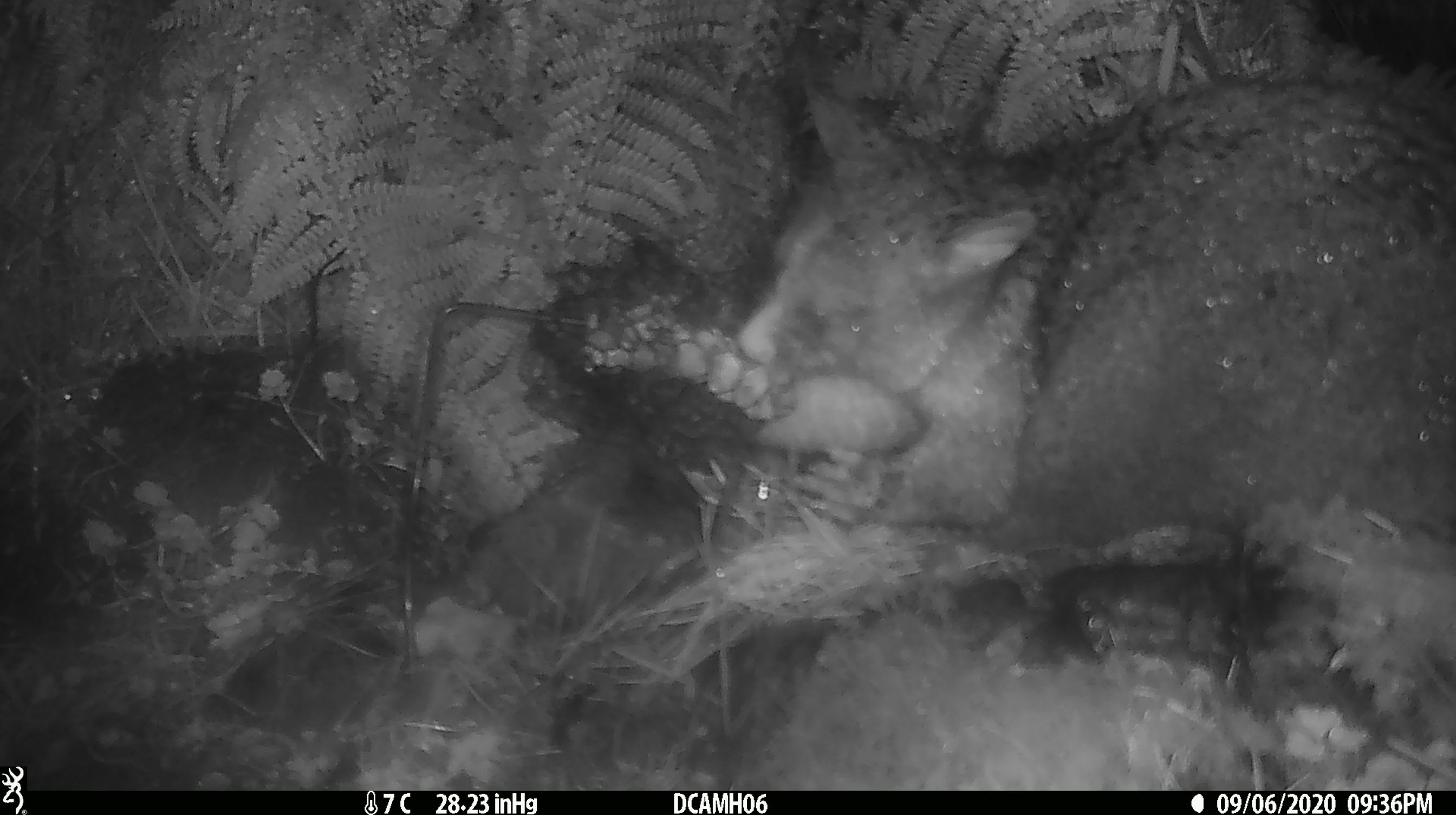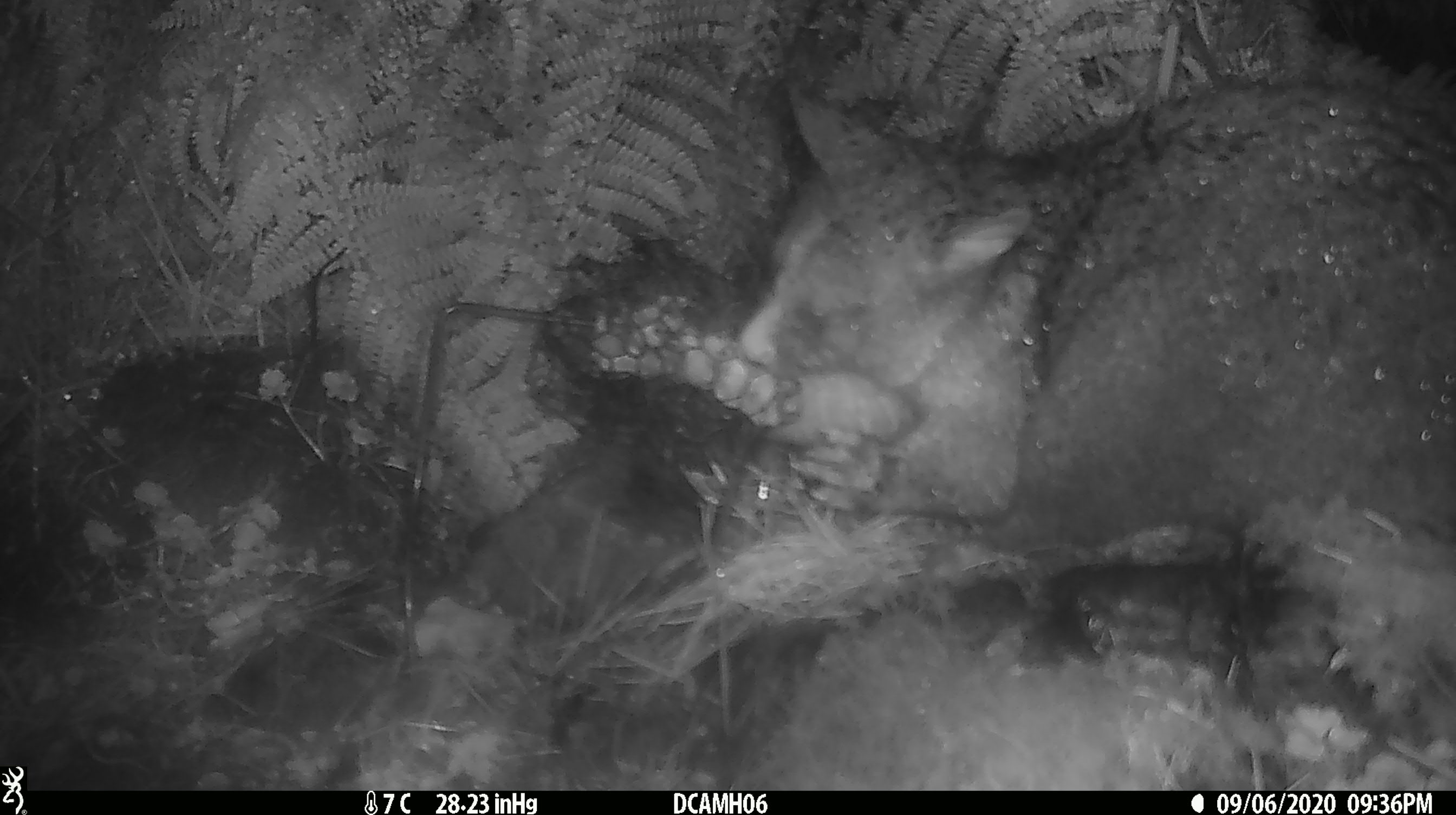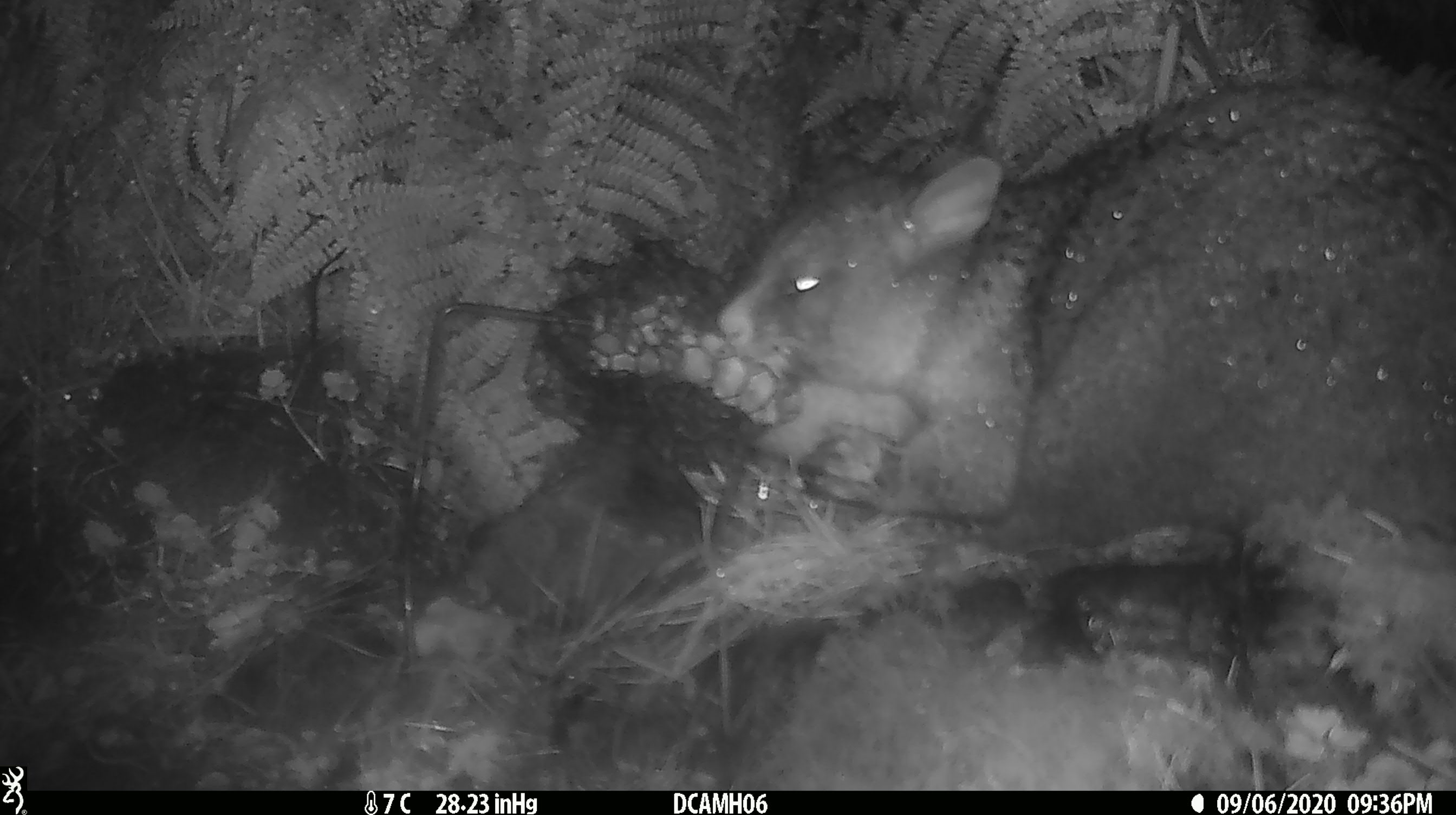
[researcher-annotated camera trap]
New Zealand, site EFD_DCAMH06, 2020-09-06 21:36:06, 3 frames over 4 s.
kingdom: Animalia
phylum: Chordata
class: Mammalia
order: Diprotodontia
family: Phalangeridae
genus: Trichosurus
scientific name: Trichosurus vulpecula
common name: common brushtail possum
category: possum